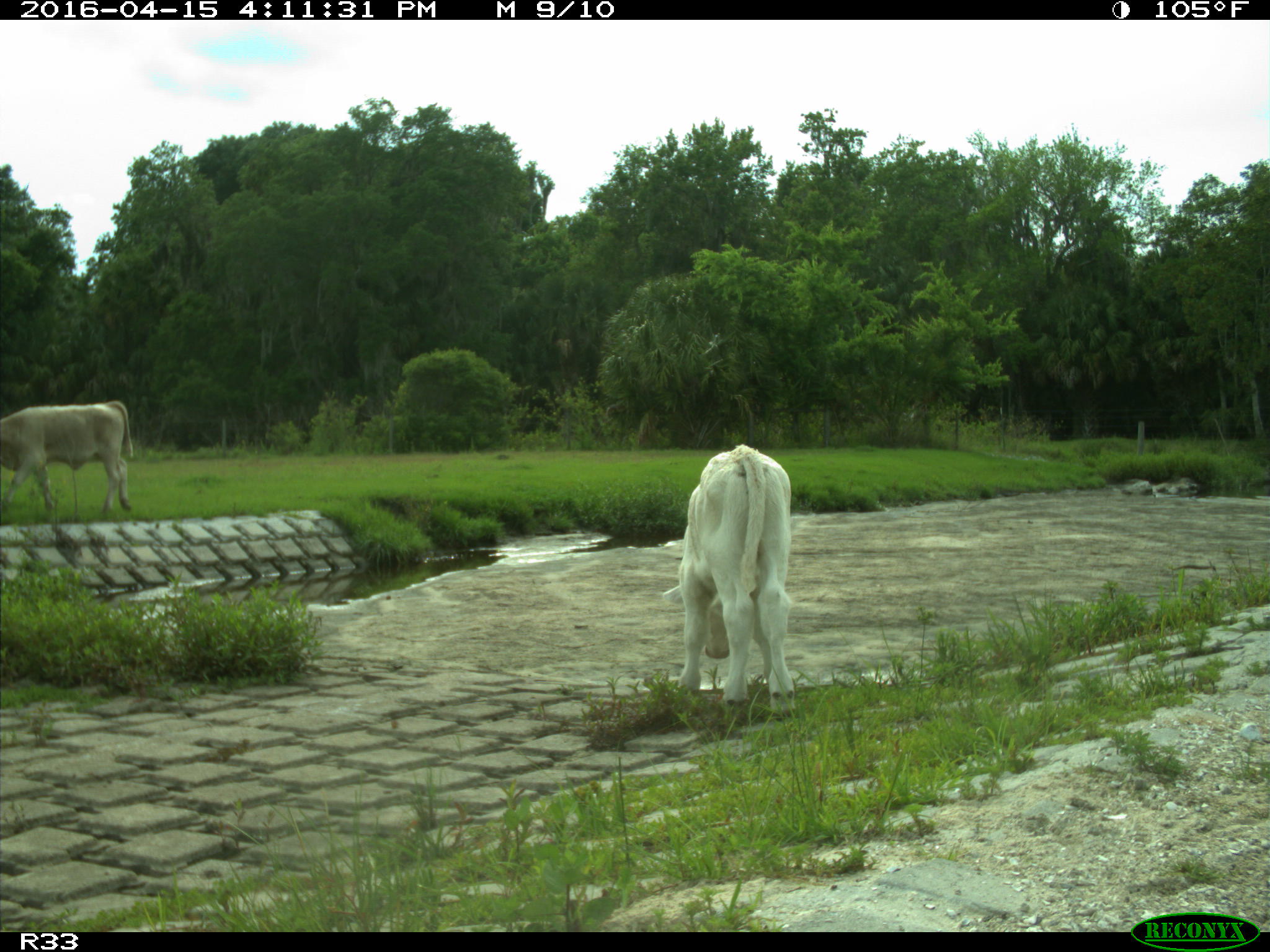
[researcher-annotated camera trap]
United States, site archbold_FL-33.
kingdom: Animalia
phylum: Chordata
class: Mammalia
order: Artiodactyla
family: Bovidae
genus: Bos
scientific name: Bos taurus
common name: domestic cow